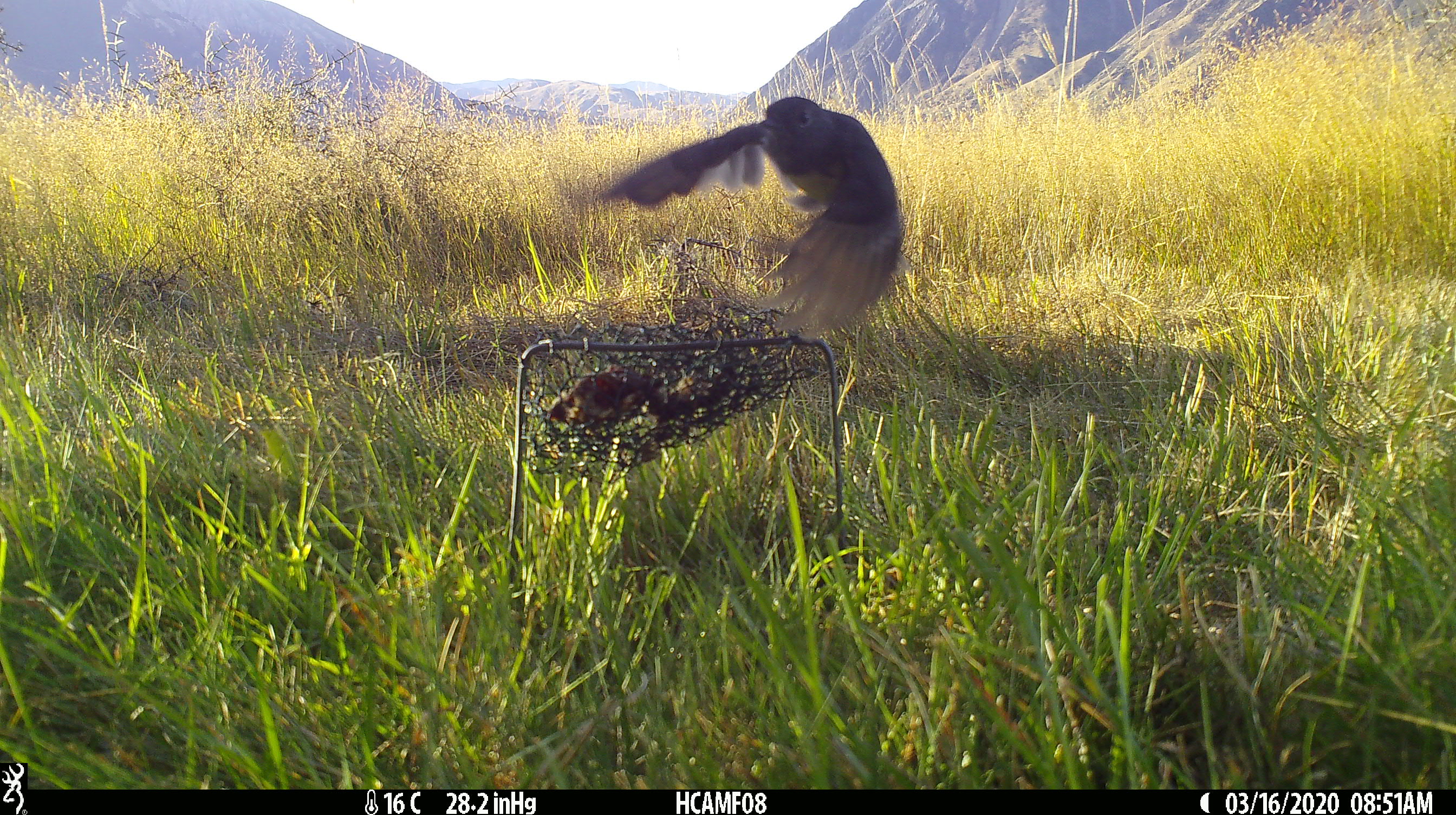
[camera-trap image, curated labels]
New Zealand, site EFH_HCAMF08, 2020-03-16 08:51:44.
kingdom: Animalia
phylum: Chordata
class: Aves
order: Passeriformes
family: Petroicidae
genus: Petroica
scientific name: Petroica australis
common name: new zealand robin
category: robin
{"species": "robin (new zealand robin) (Petroica australis)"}